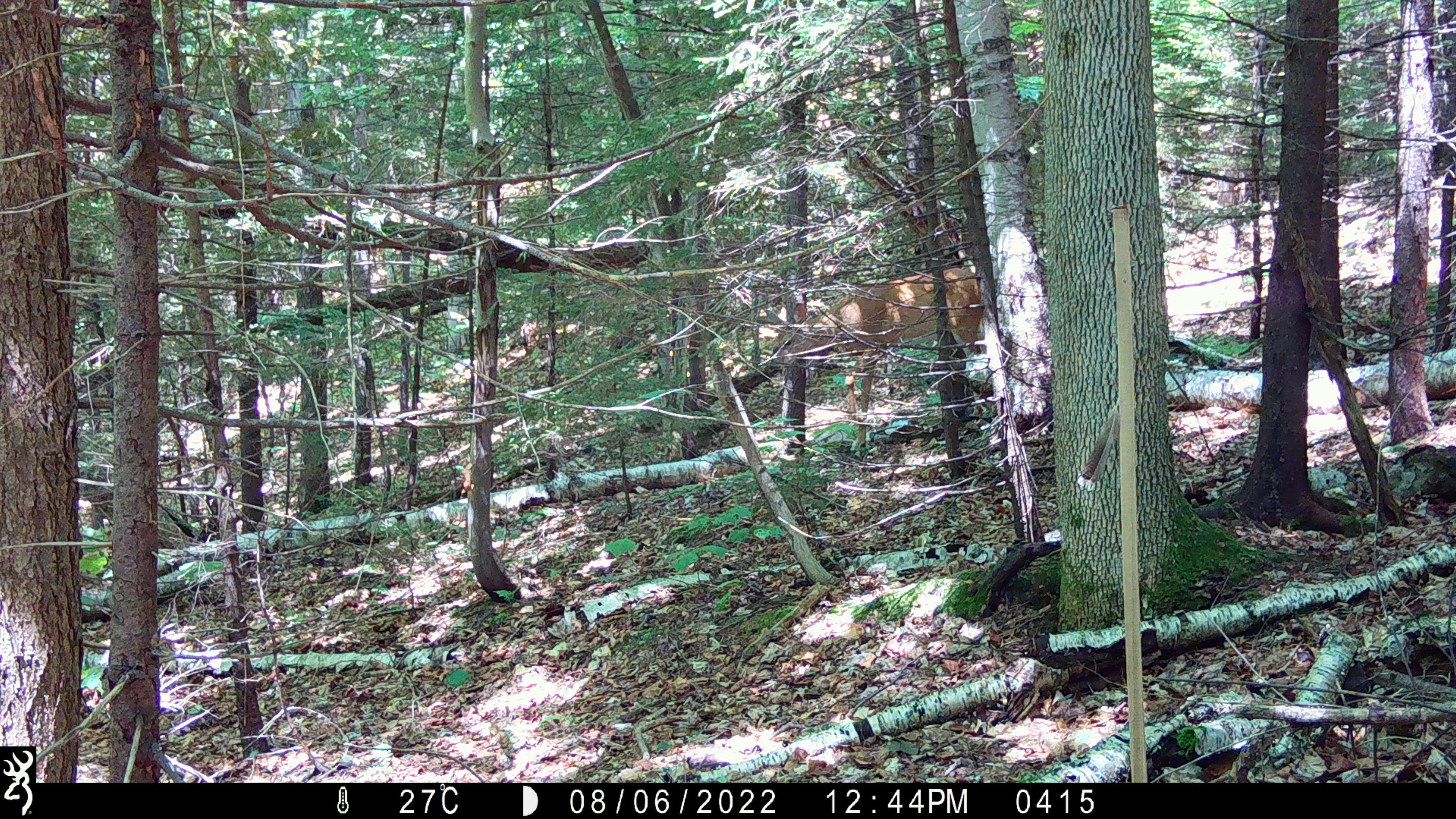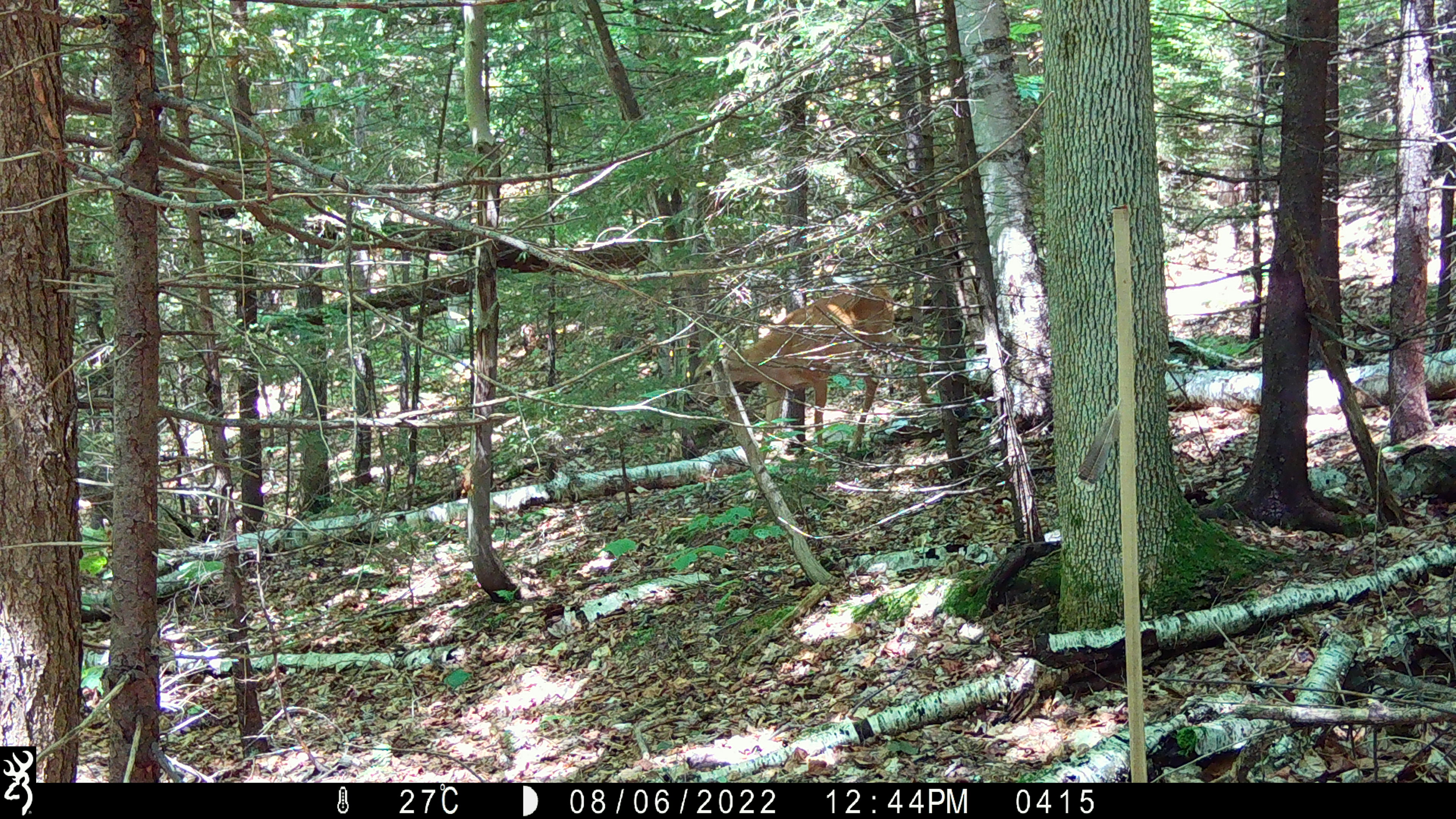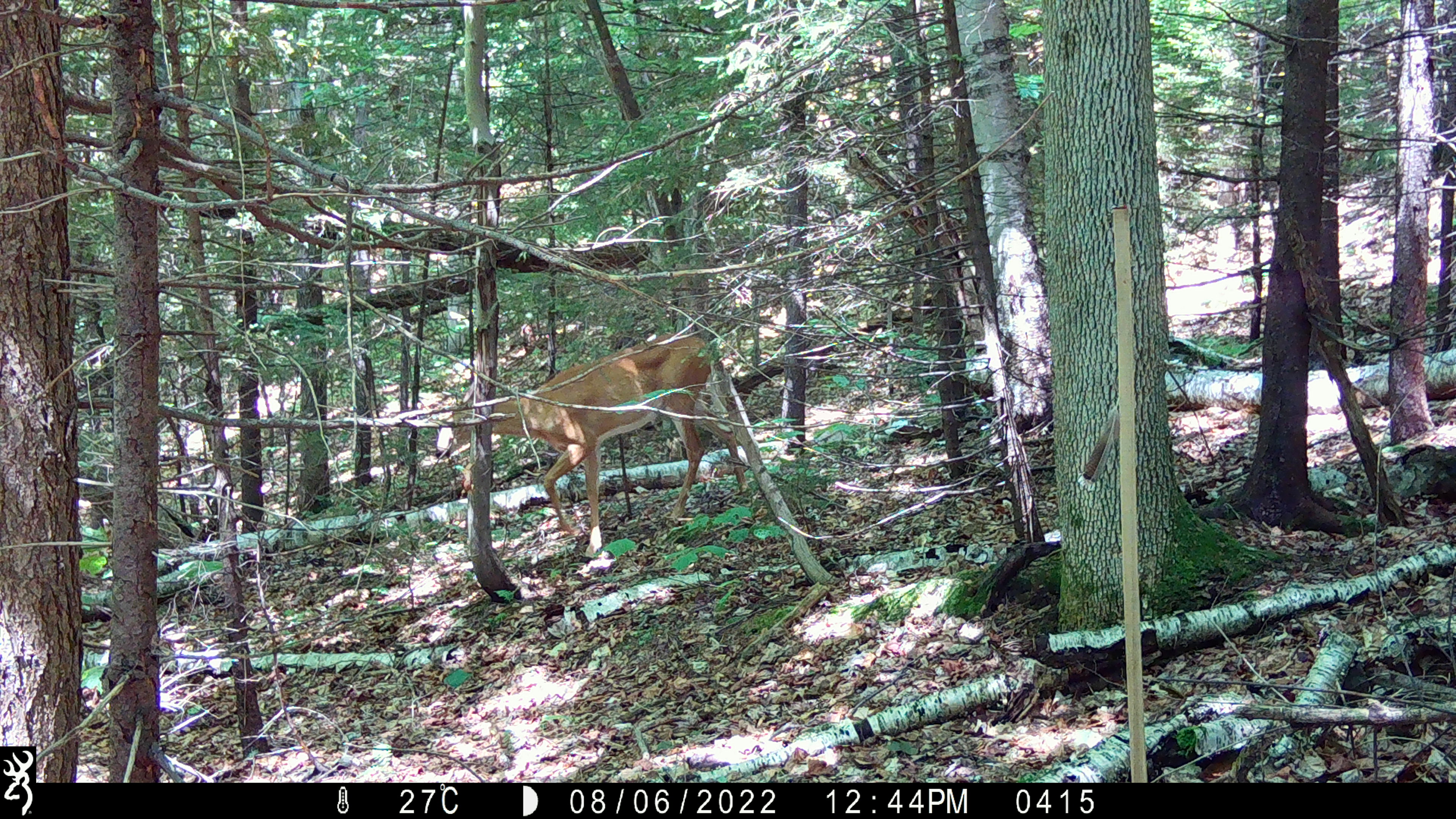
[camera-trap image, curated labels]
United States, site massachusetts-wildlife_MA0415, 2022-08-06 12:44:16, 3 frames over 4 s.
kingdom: Animalia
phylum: Chordata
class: Mammalia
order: Artiodactyla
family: Cervidae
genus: Odocoileus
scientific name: Odocoileus virginianus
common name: white-tailed deer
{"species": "white-tailed deer (Odocoileus virginianus)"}